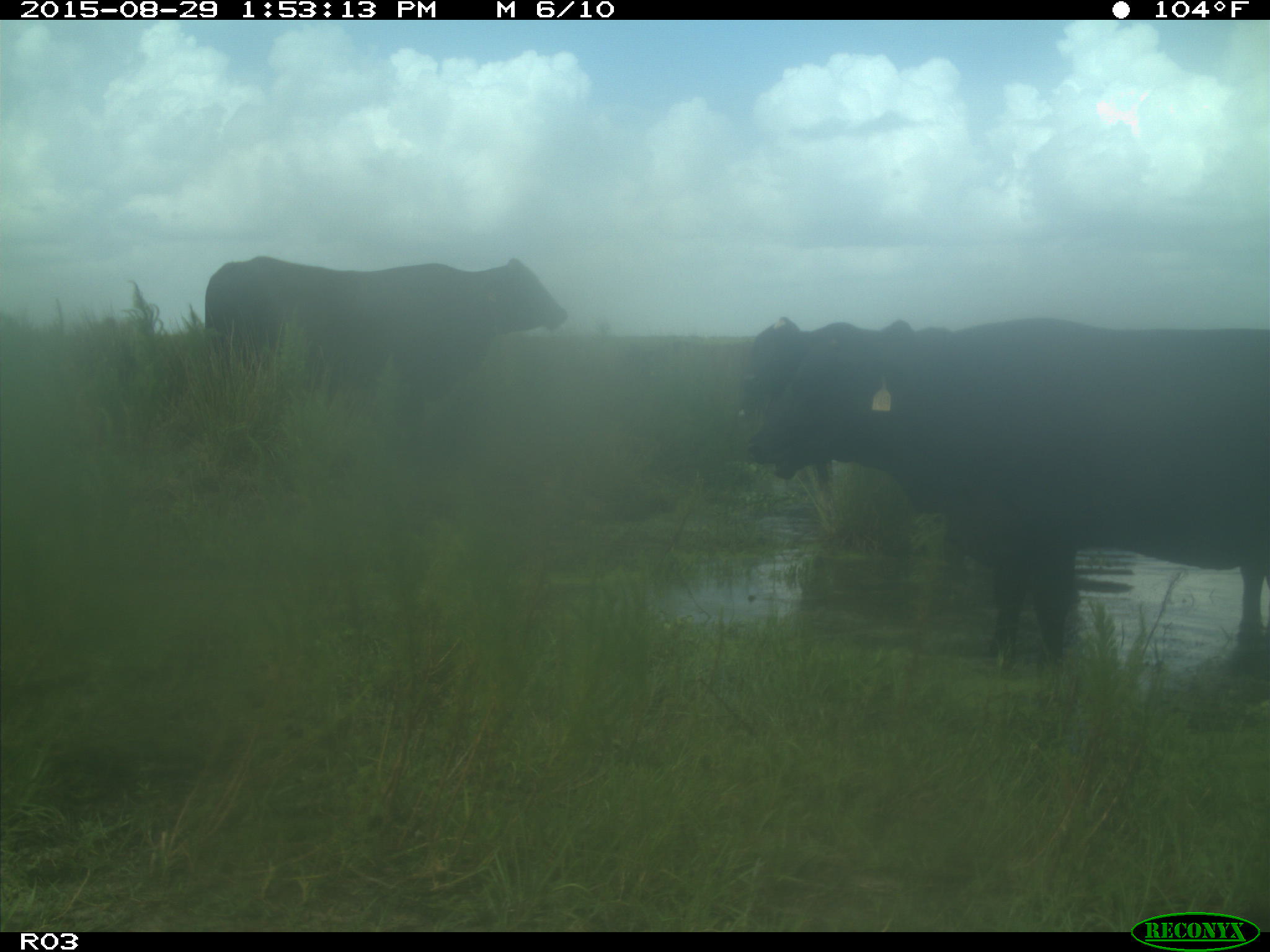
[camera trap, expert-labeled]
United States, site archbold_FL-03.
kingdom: Animalia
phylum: Chordata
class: Mammalia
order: Artiodactyla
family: Bovidae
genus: Bos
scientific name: Bos taurus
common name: domestic cow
Bos taurus (domestic cow).